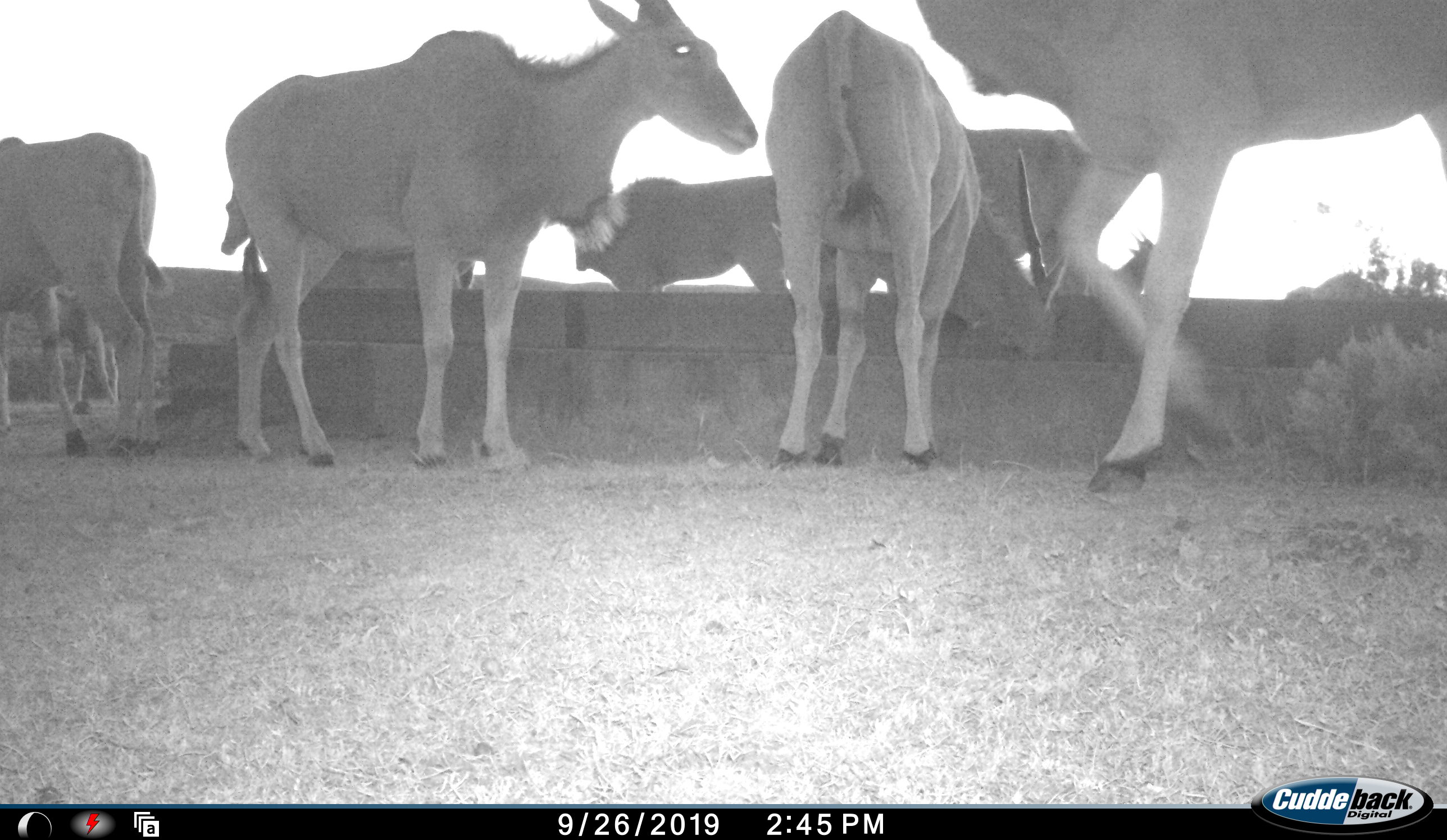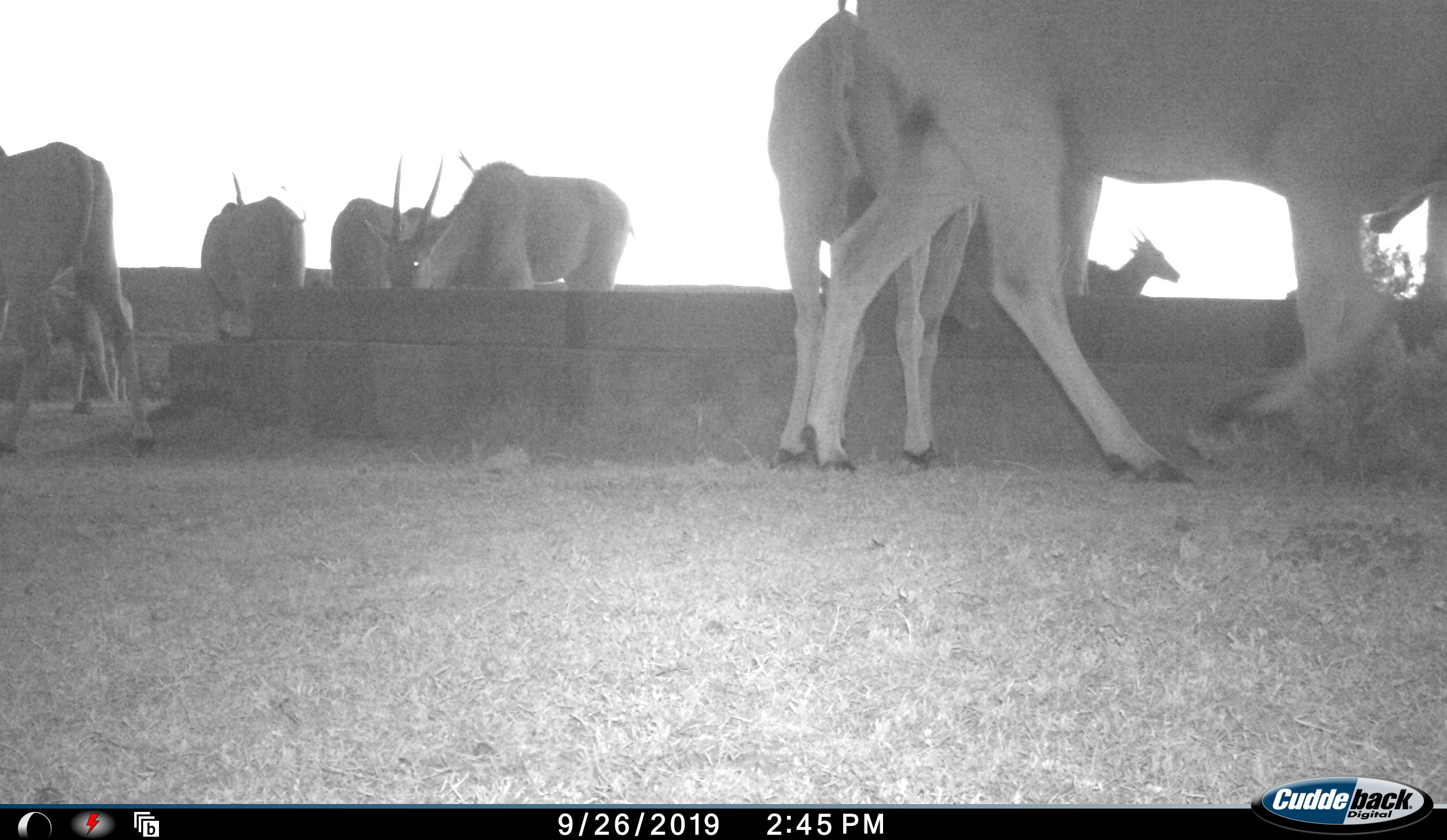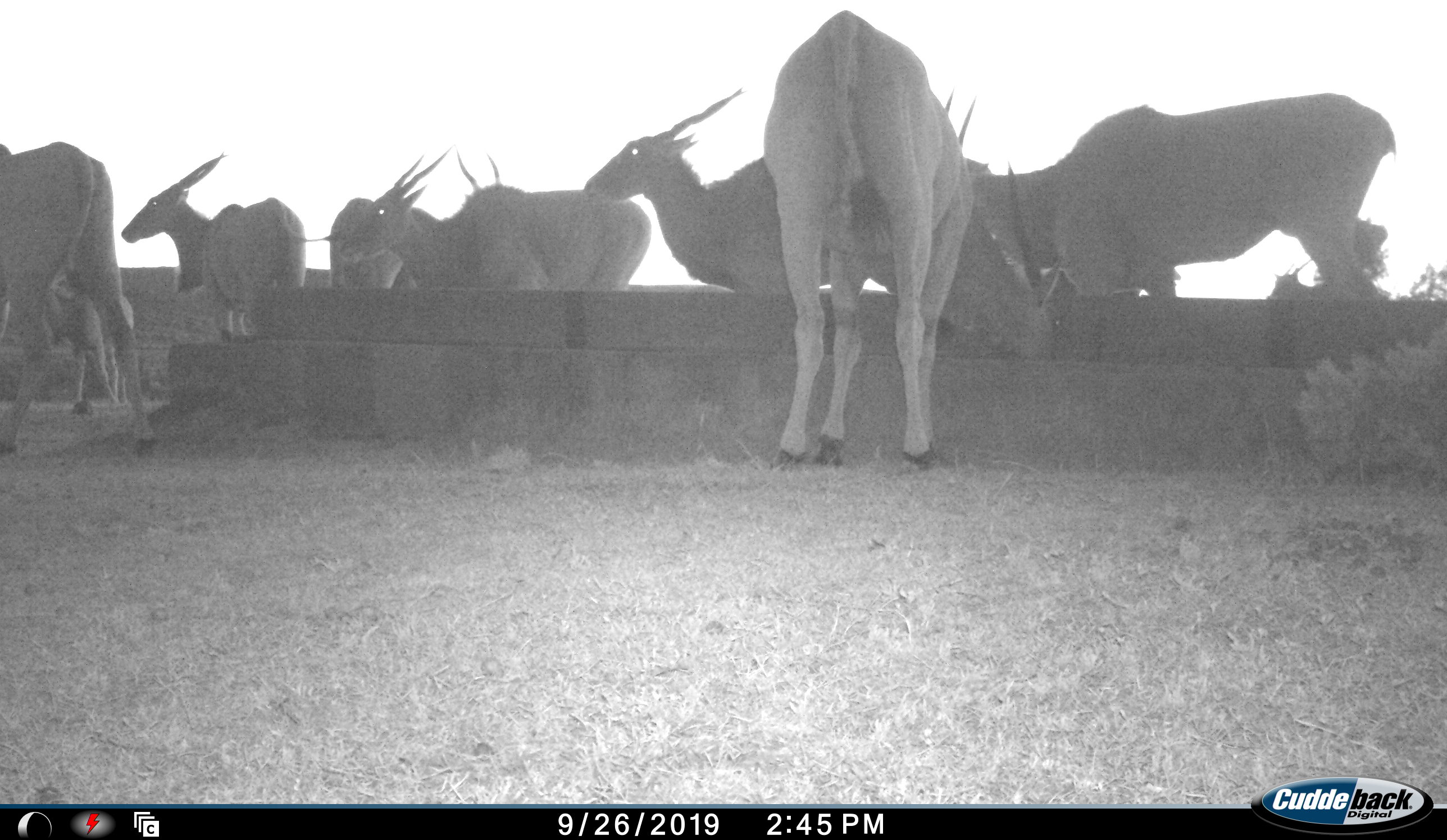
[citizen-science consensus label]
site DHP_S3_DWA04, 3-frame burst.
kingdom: Animalia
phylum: Chordata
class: Mammalia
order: Artiodactyla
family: Bovidae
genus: Tragelaphus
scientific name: Tragelaphus oryx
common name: eland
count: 9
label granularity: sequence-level